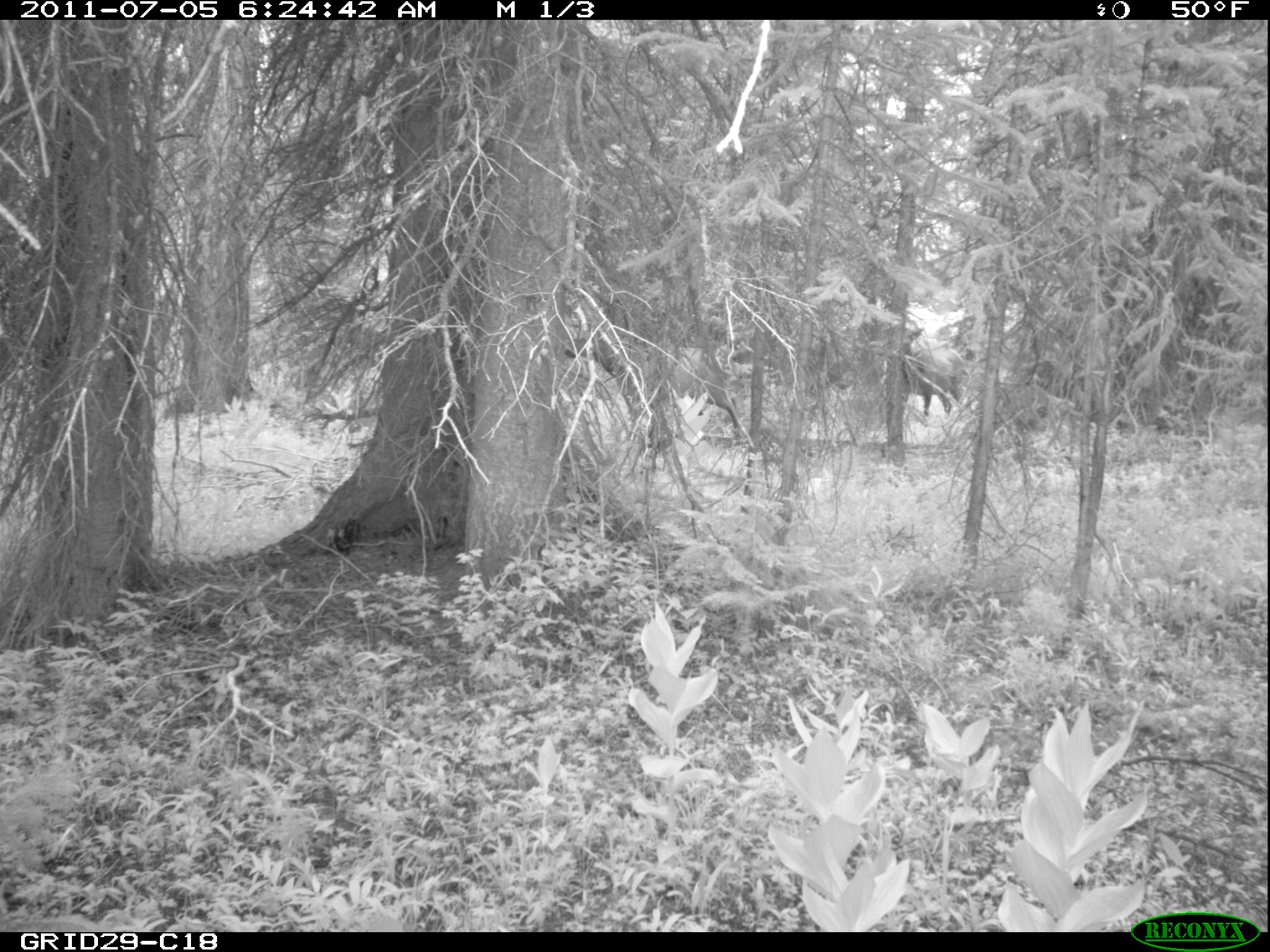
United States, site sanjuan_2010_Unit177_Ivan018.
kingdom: Animalia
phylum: Chordata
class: Mammalia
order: Artiodactyla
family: Cervidae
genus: Cervus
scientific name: Cervus elaphus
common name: red deer